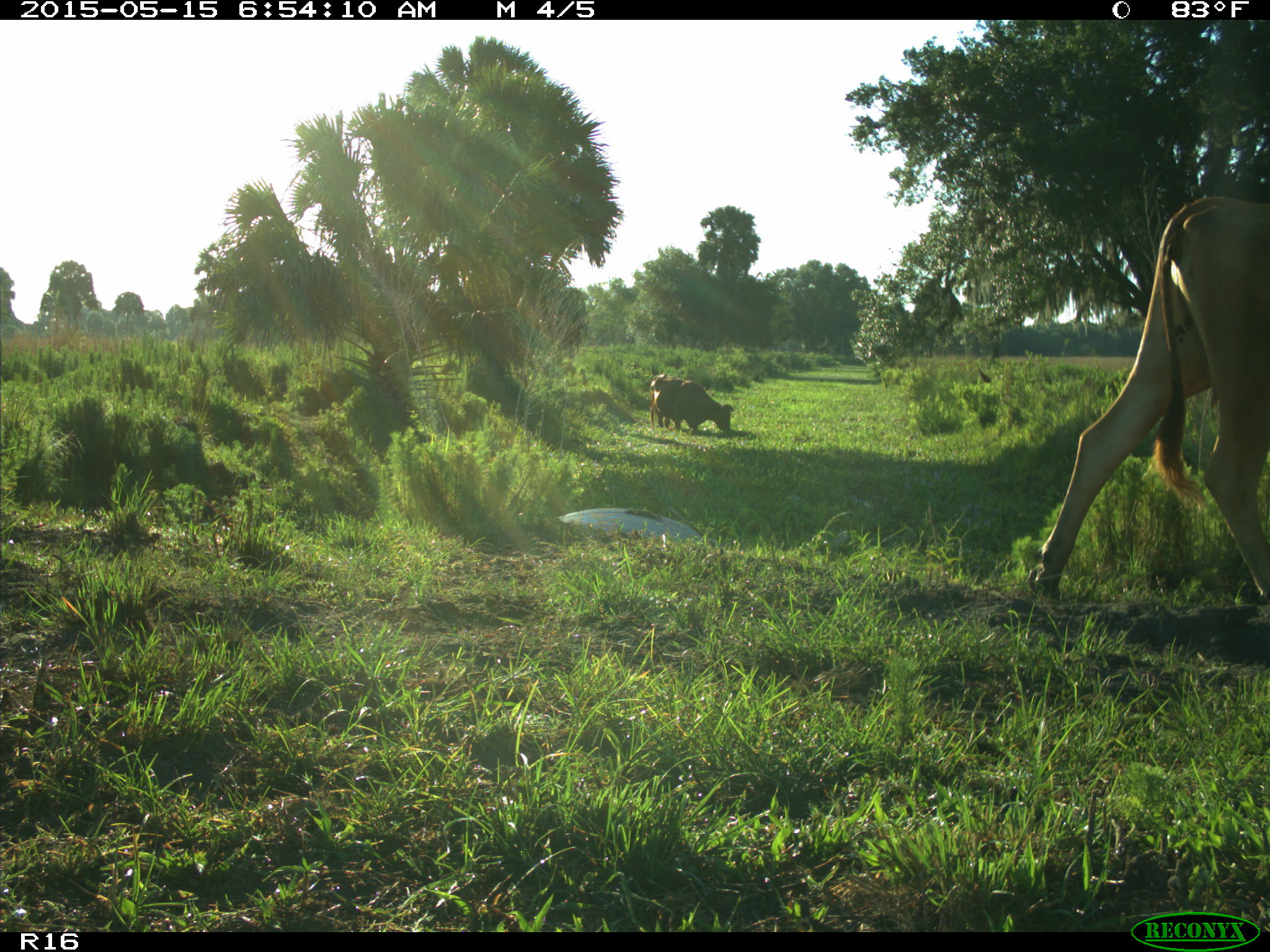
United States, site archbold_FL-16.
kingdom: Animalia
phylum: Chordata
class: Mammalia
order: Artiodactyla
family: Bovidae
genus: Bos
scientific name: Bos taurus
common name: domestic cow